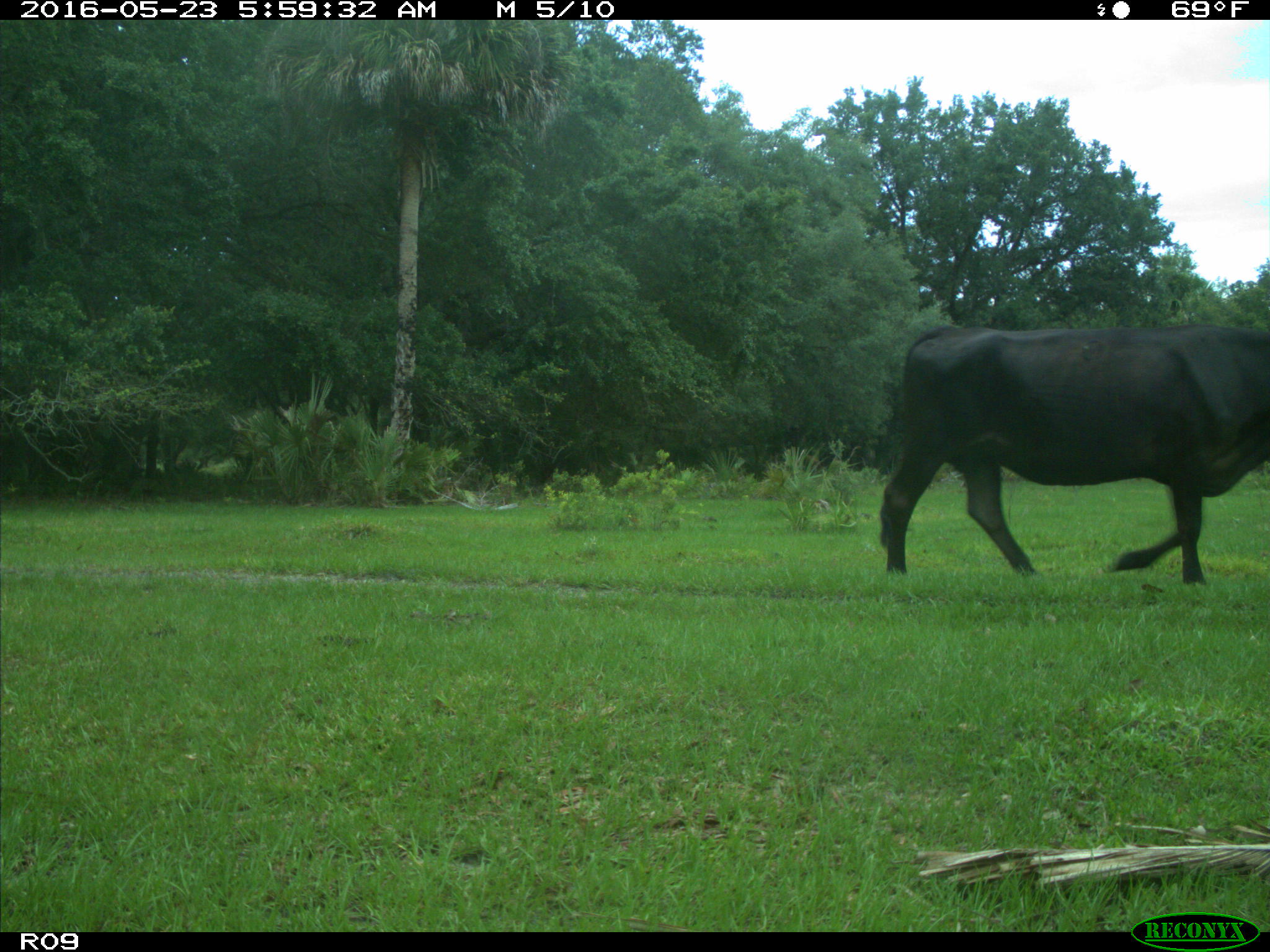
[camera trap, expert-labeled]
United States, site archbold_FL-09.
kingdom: Animalia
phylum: Chordata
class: Mammalia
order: Artiodactyla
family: Bovidae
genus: Bos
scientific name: Bos taurus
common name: domestic cow